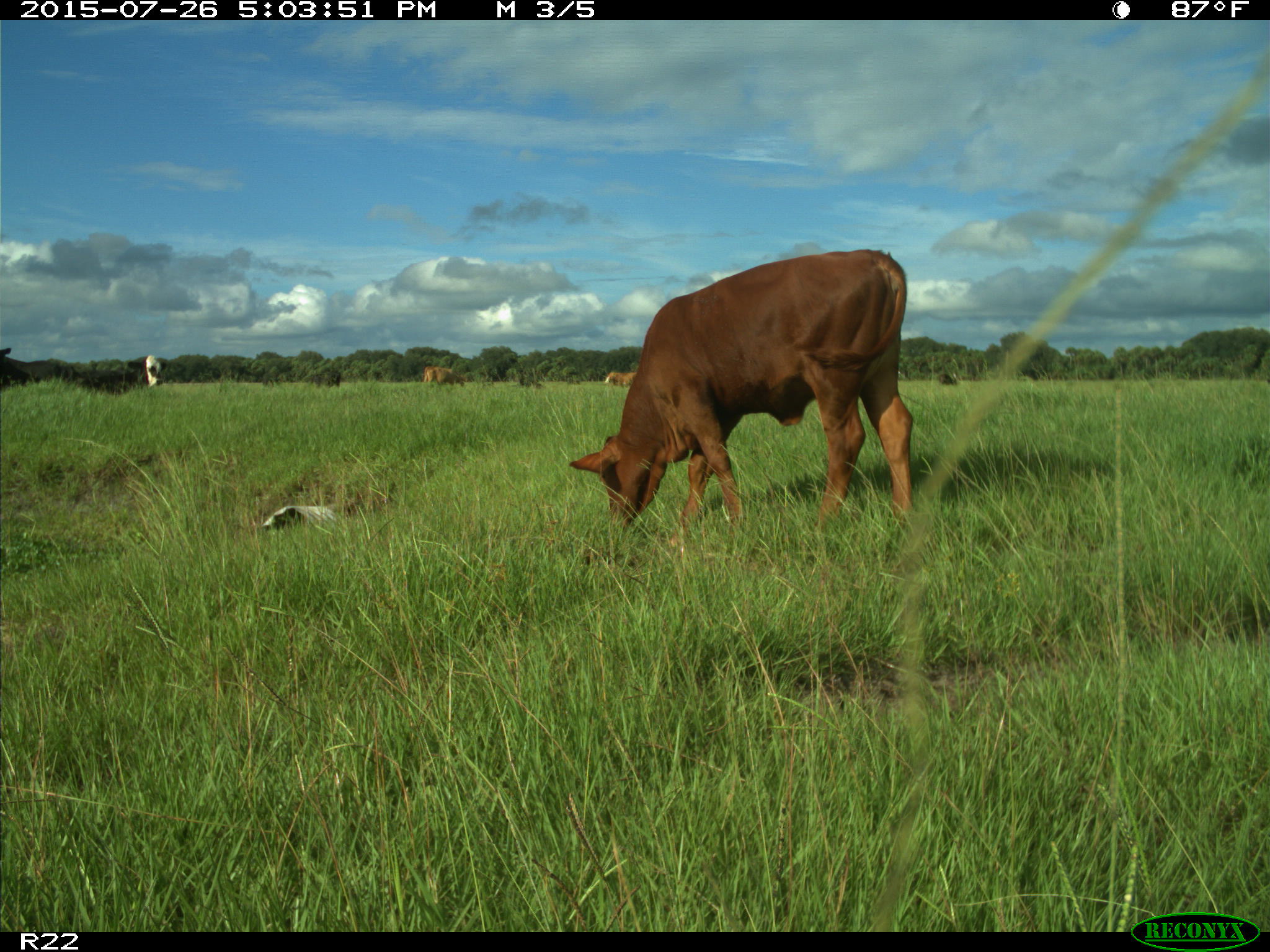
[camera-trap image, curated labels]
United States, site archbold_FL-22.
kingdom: Animalia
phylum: Chordata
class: Mammalia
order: Artiodactyla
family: Bovidae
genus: Bos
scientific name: Bos taurus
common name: domestic cow